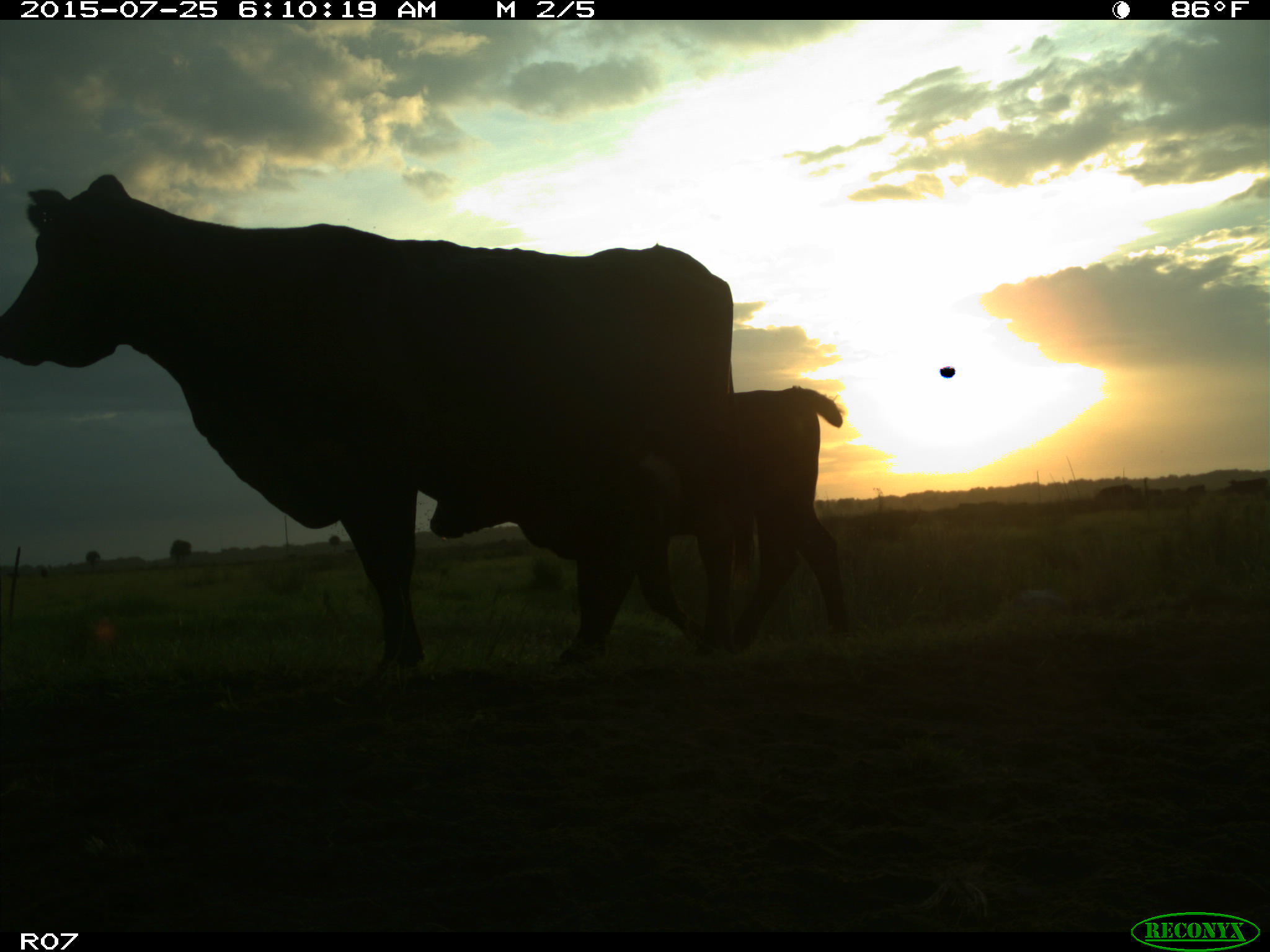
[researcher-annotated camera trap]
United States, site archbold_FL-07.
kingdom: Animalia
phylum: Chordata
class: Mammalia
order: Artiodactyla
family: Bovidae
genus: Bos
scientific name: Bos taurus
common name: domestic cow